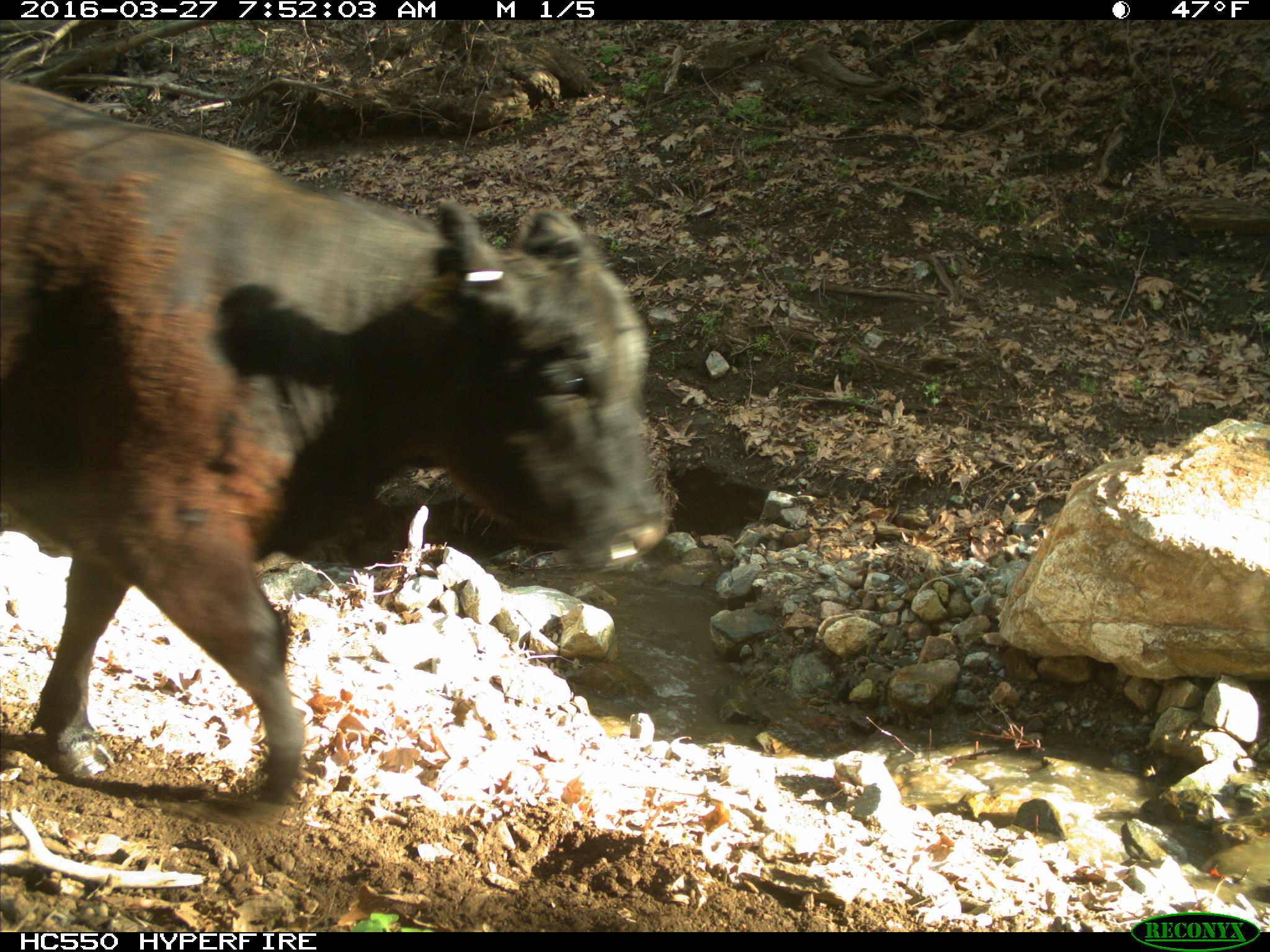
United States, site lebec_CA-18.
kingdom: Animalia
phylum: Chordata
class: Mammalia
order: Artiodactyla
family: Bovidae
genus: Bos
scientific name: Bos taurus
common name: domestic cow